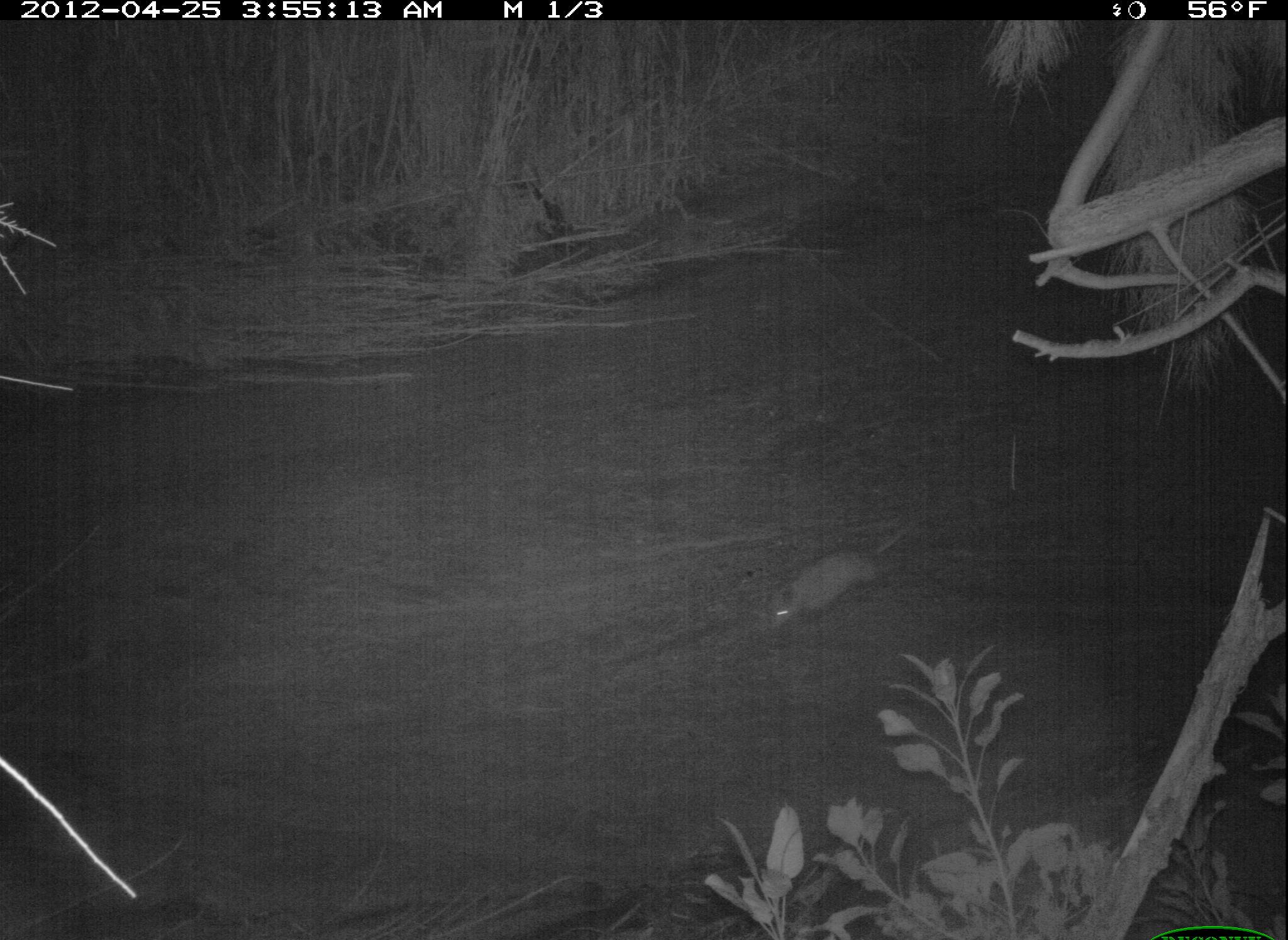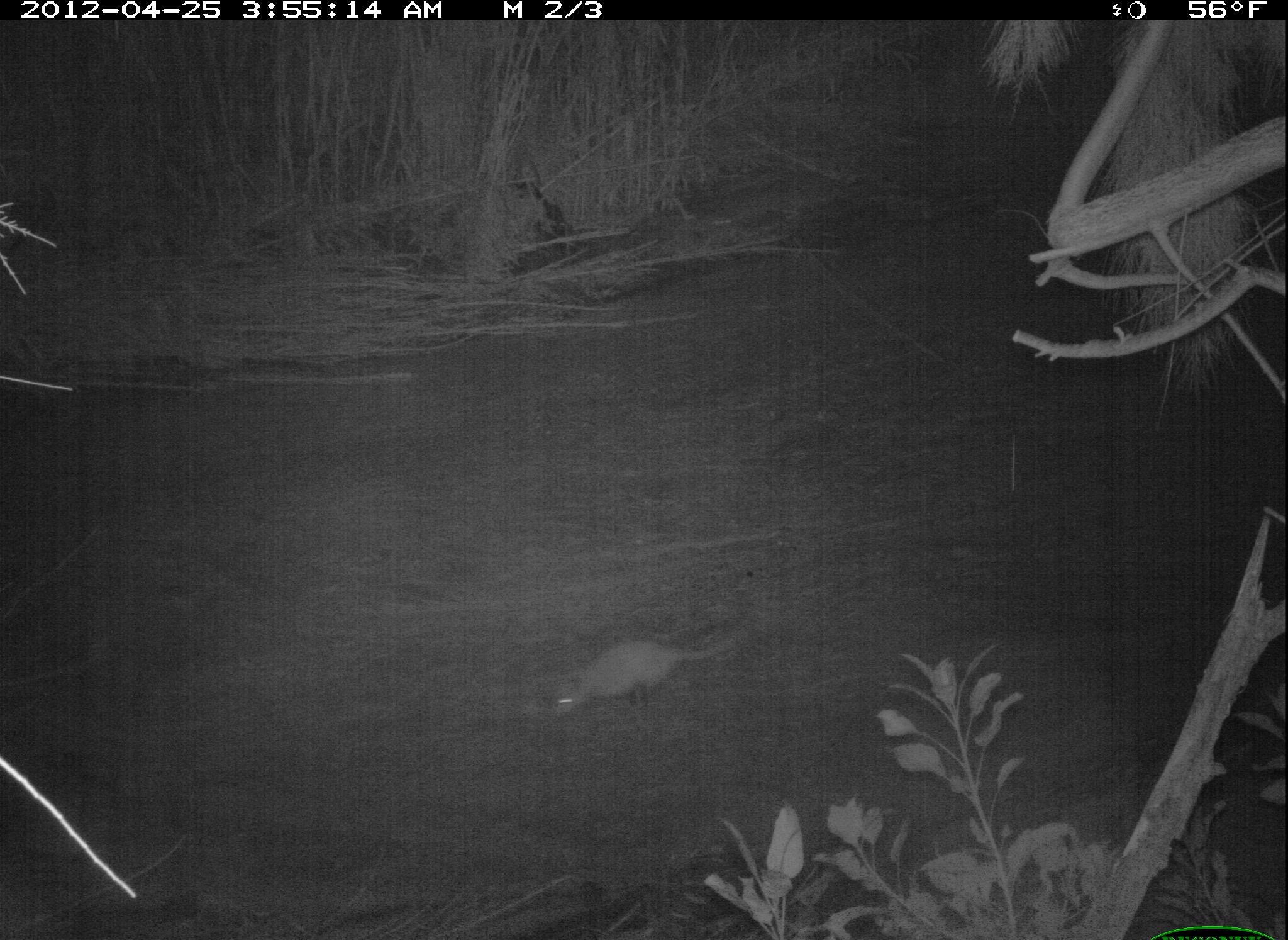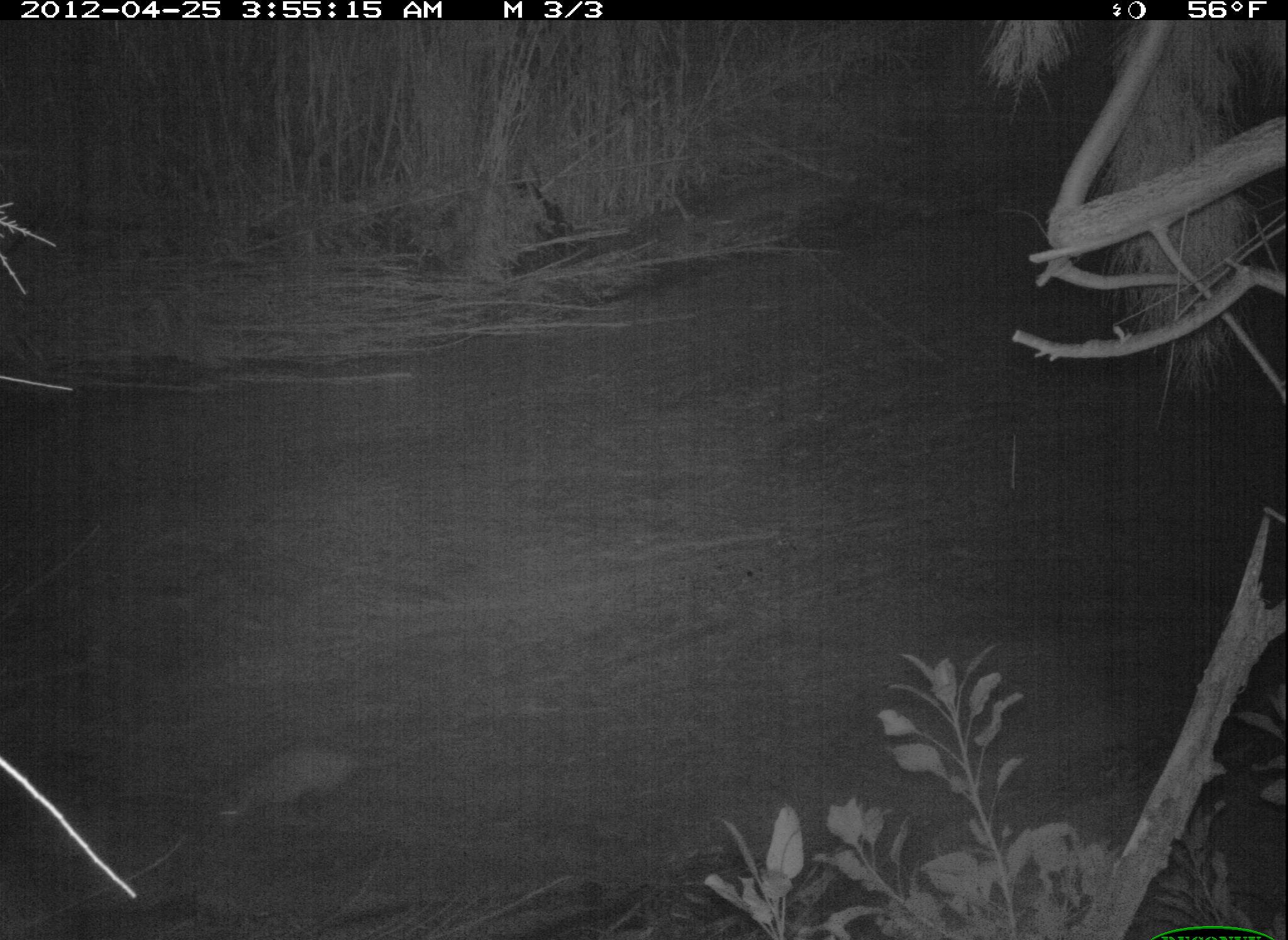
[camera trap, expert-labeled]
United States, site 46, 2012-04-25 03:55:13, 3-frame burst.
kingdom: Animalia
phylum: Chordata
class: Mammalia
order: Didelphimorphia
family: Didelphidae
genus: Didelphis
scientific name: Didelphis virginiana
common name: virginia opossum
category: opossum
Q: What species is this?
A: Opossum (virginia opossum) (Didelphis virginiana).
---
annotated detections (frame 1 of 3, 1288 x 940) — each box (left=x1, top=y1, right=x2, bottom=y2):
opossum: (left=749, top=494, right=935, bottom=644)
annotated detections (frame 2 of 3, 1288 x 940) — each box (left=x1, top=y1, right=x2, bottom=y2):
opossum: (left=530, top=619, right=749, bottom=734)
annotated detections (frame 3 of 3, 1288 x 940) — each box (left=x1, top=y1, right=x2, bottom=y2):
opossum: (left=214, top=730, right=449, bottom=828)